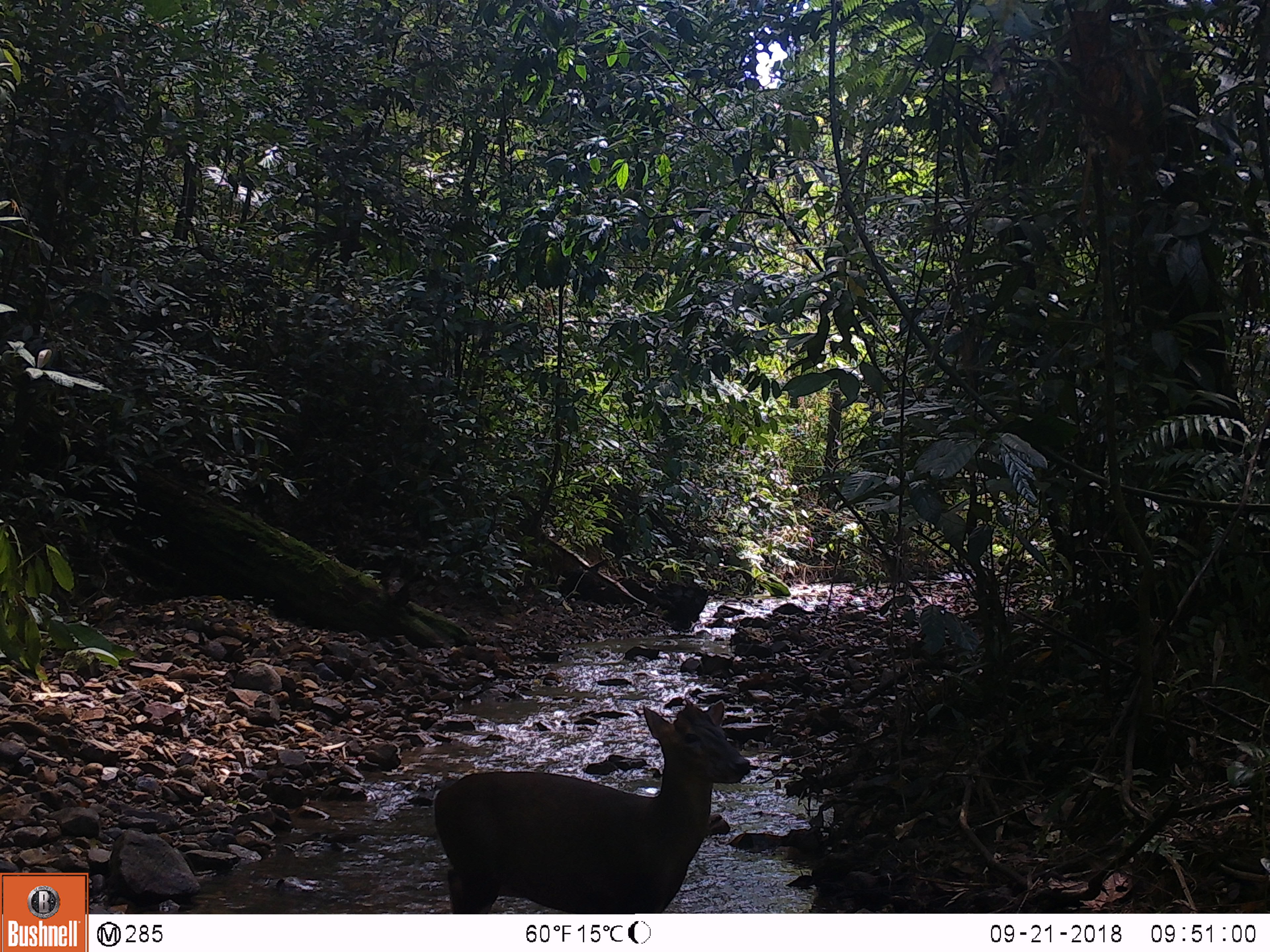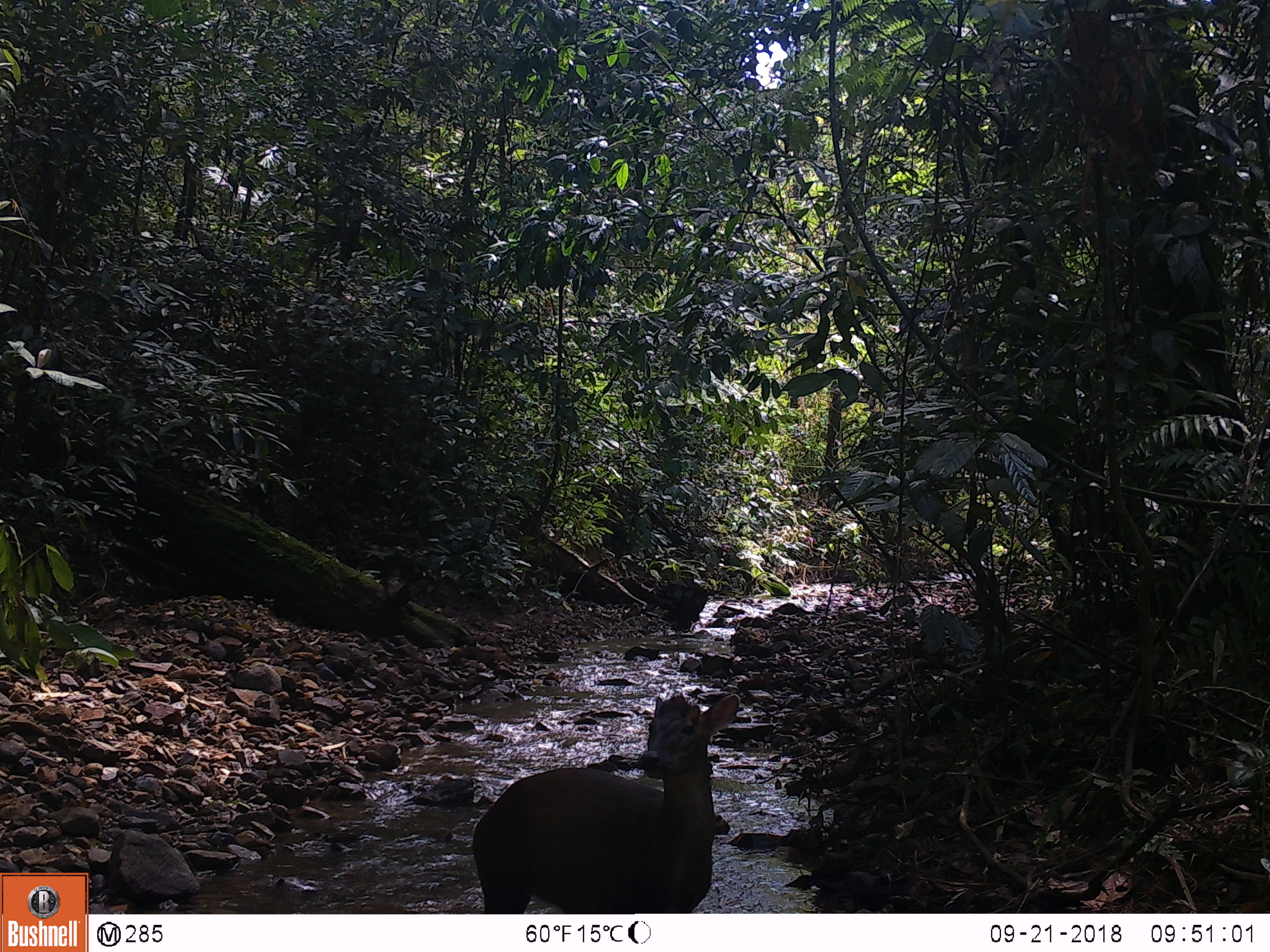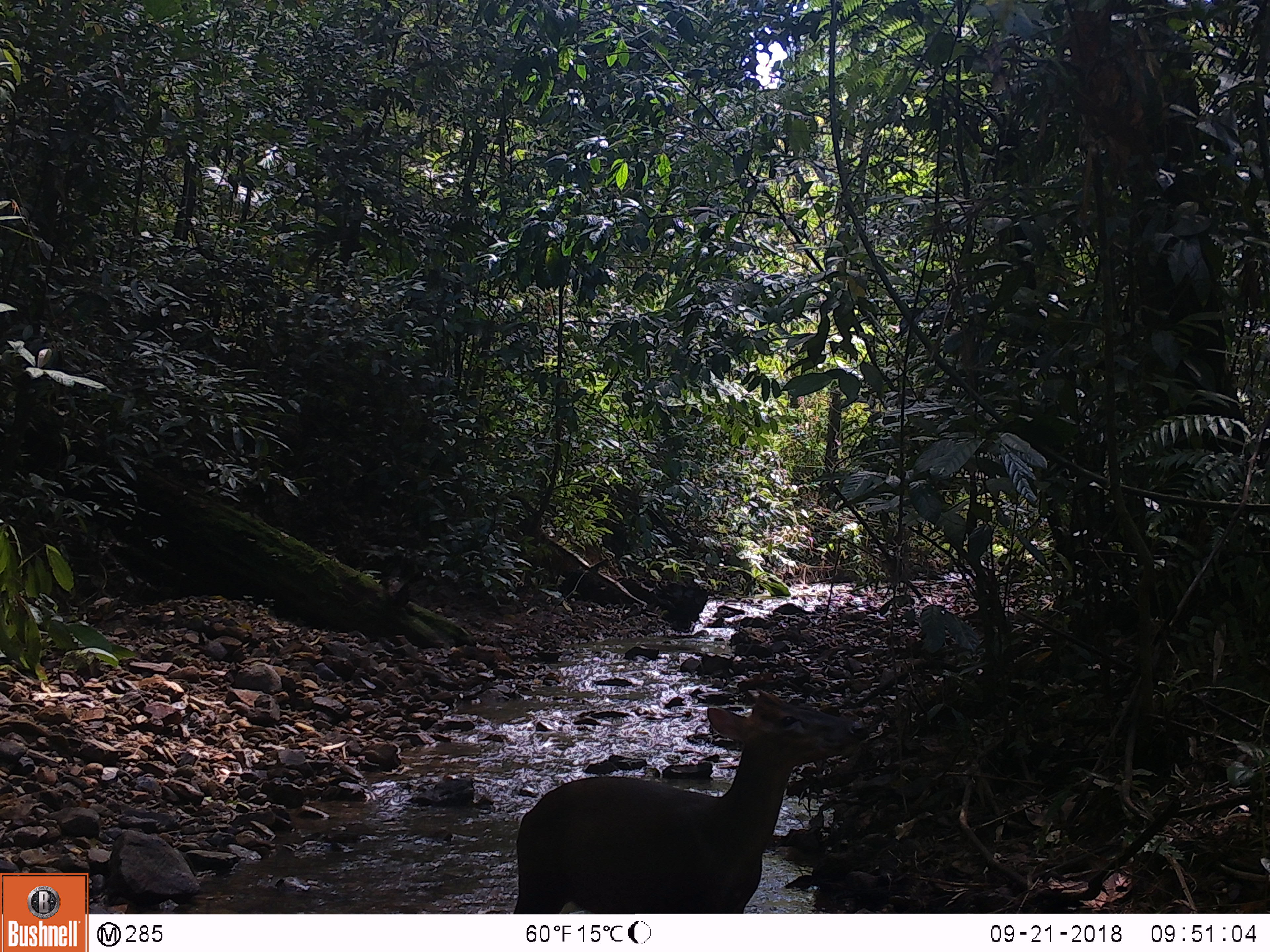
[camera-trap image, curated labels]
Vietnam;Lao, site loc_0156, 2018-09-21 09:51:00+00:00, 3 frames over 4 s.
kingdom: Animalia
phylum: Chordata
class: Mammalia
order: Artiodactyla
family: Cervidae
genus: Muntiacus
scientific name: Muntiacus rooseveltorum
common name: roosevelt's muntjac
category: roosevelts muntjac group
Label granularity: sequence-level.